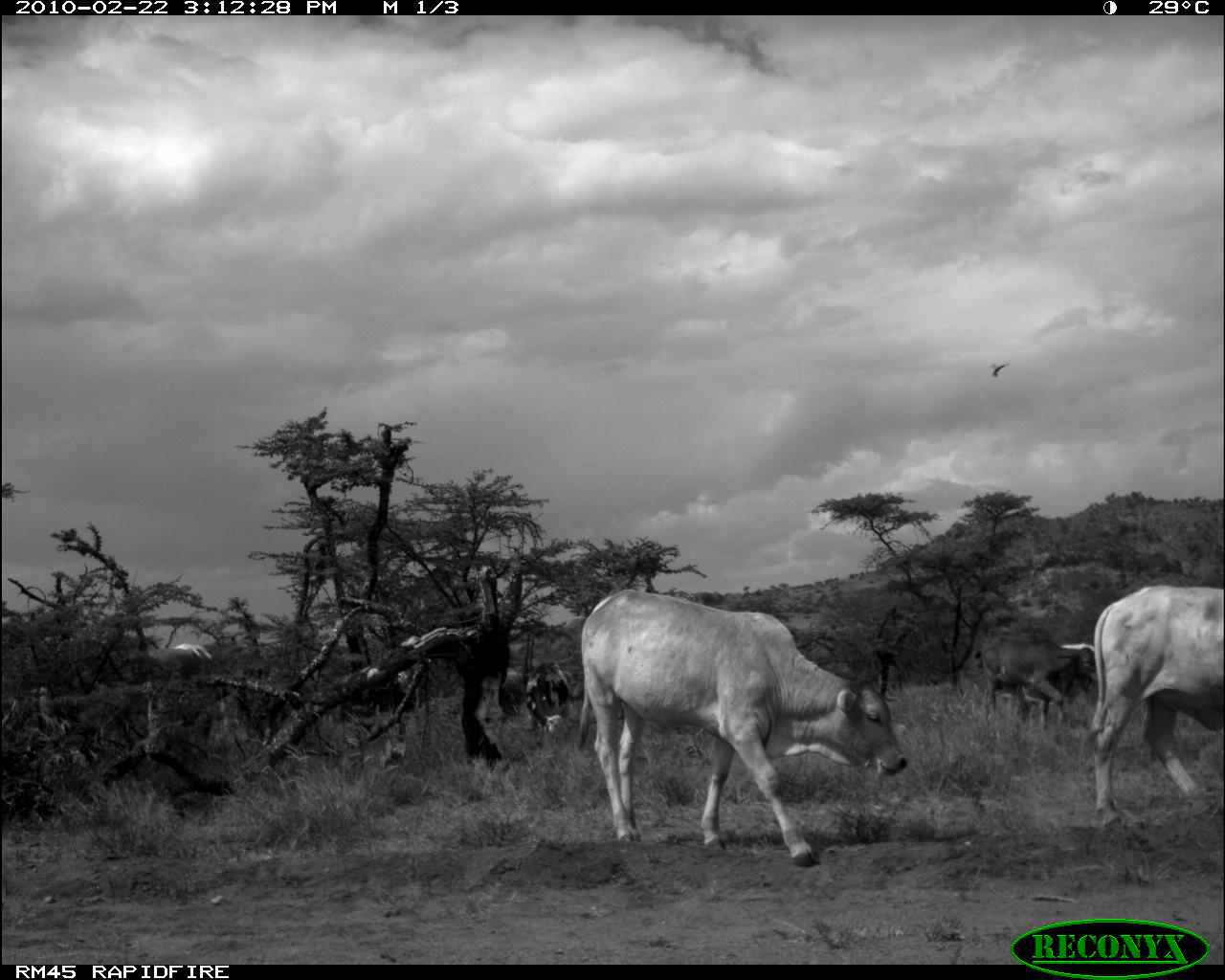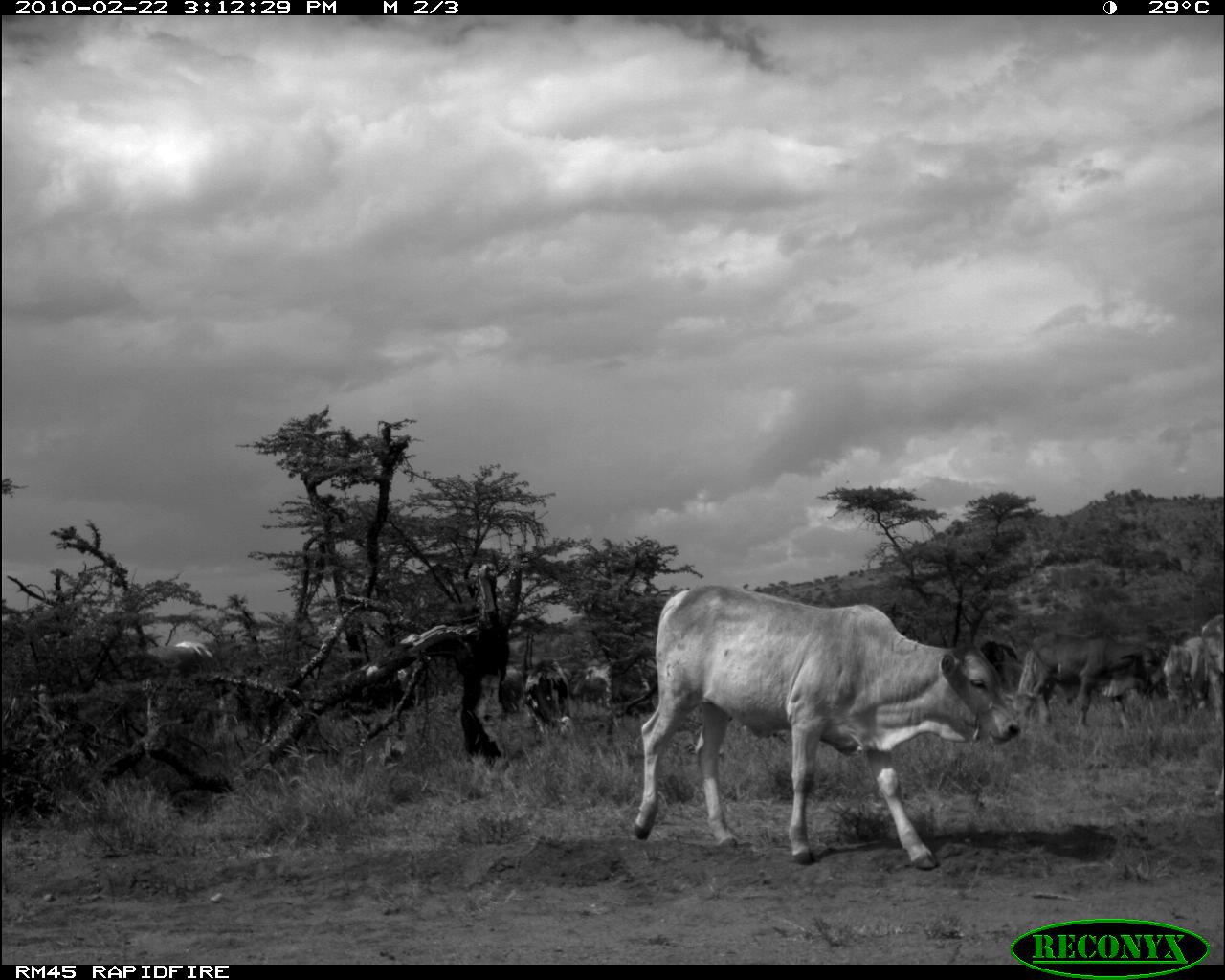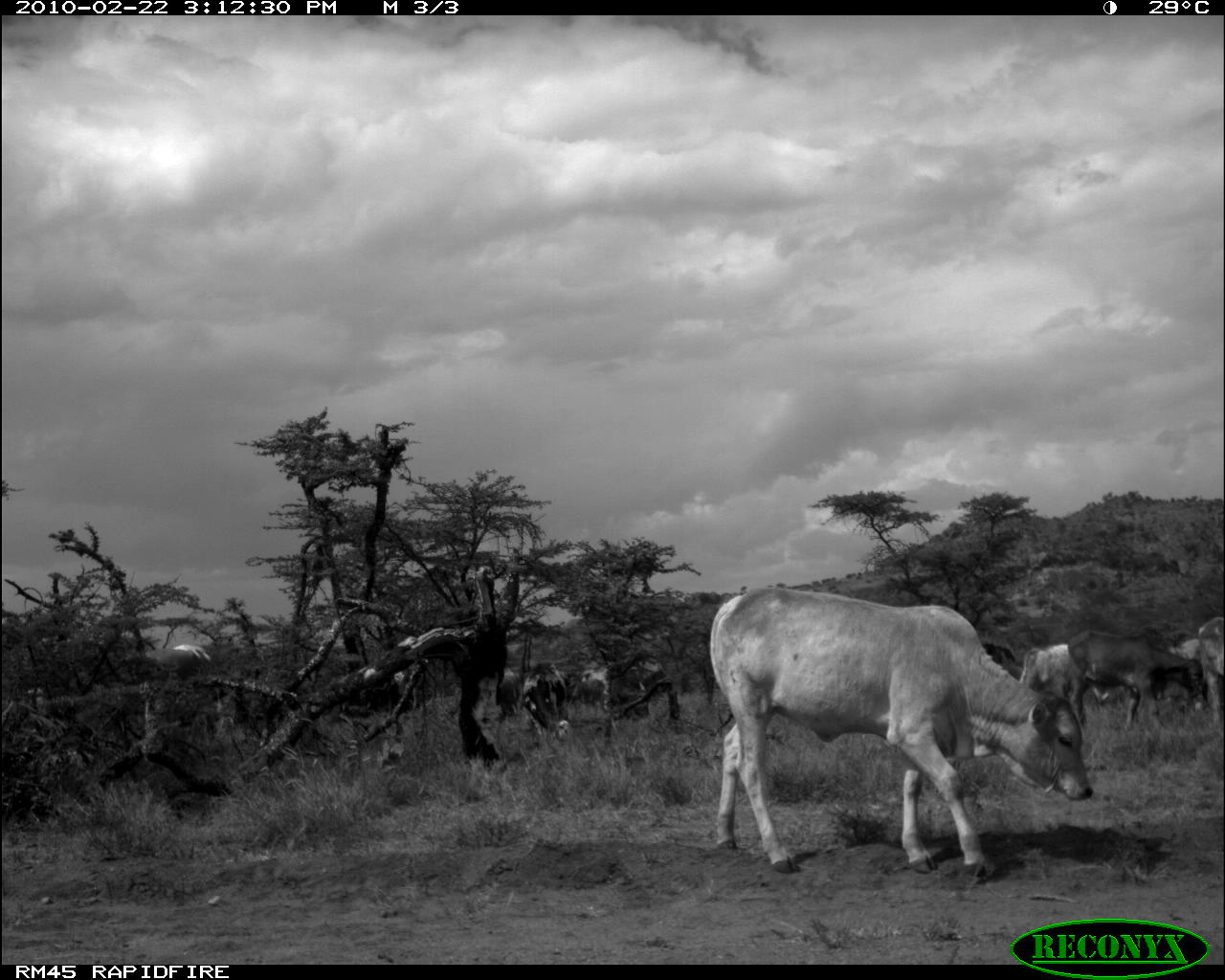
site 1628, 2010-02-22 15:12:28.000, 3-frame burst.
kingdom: Animalia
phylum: Chordata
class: Mammalia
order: Artiodactyla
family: Bovidae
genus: Bos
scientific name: Bos taurus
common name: domestic cattle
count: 6